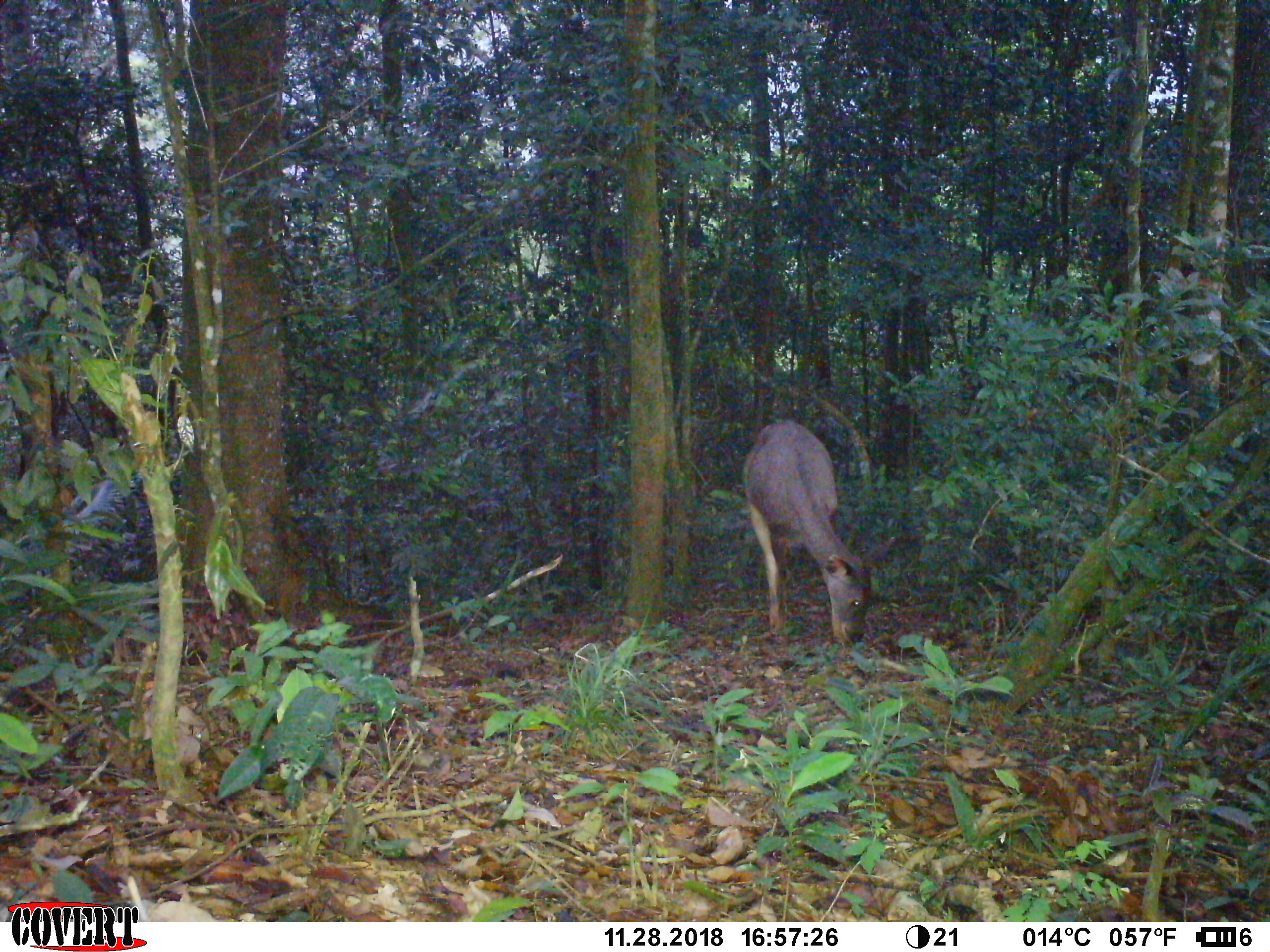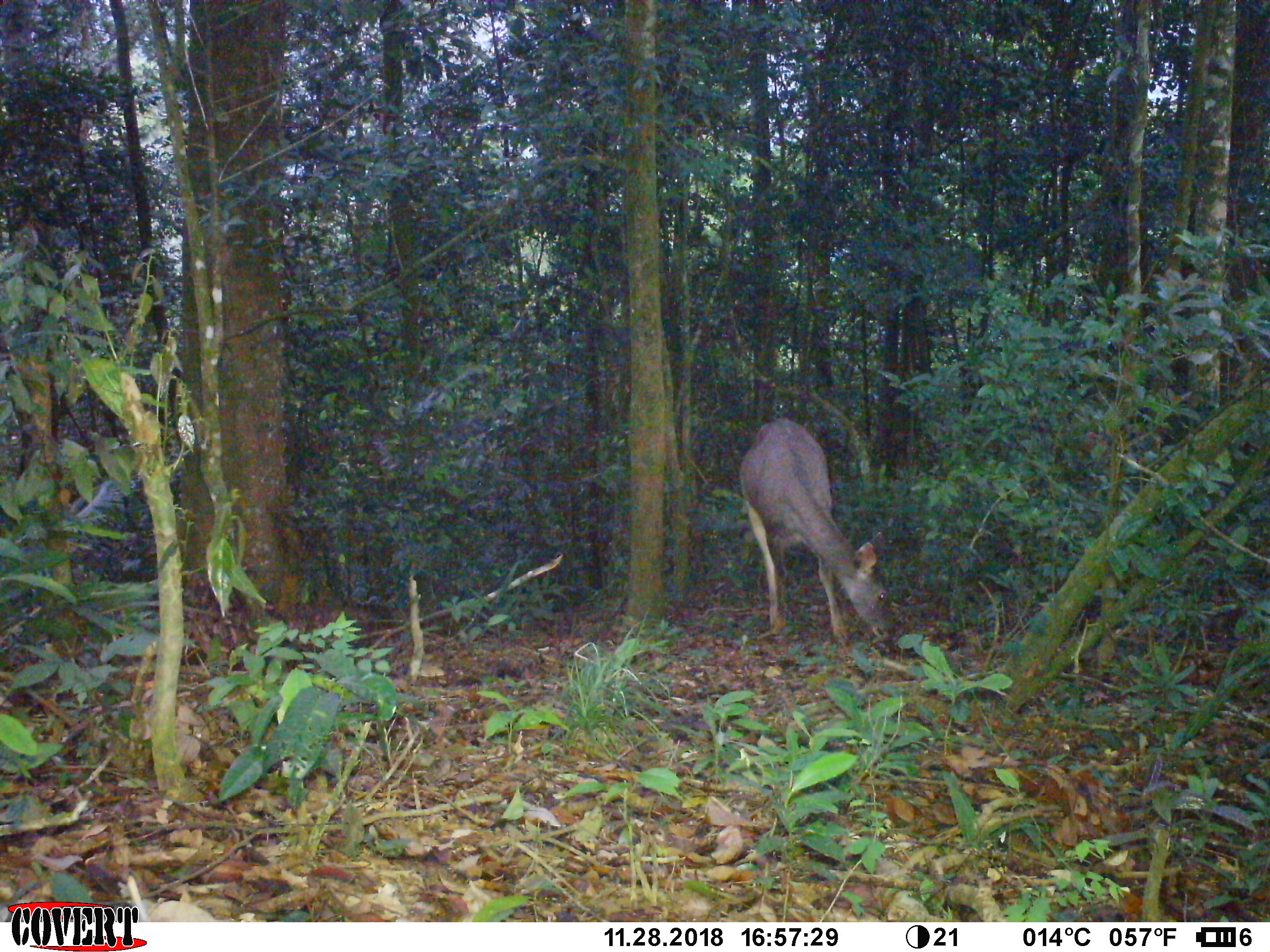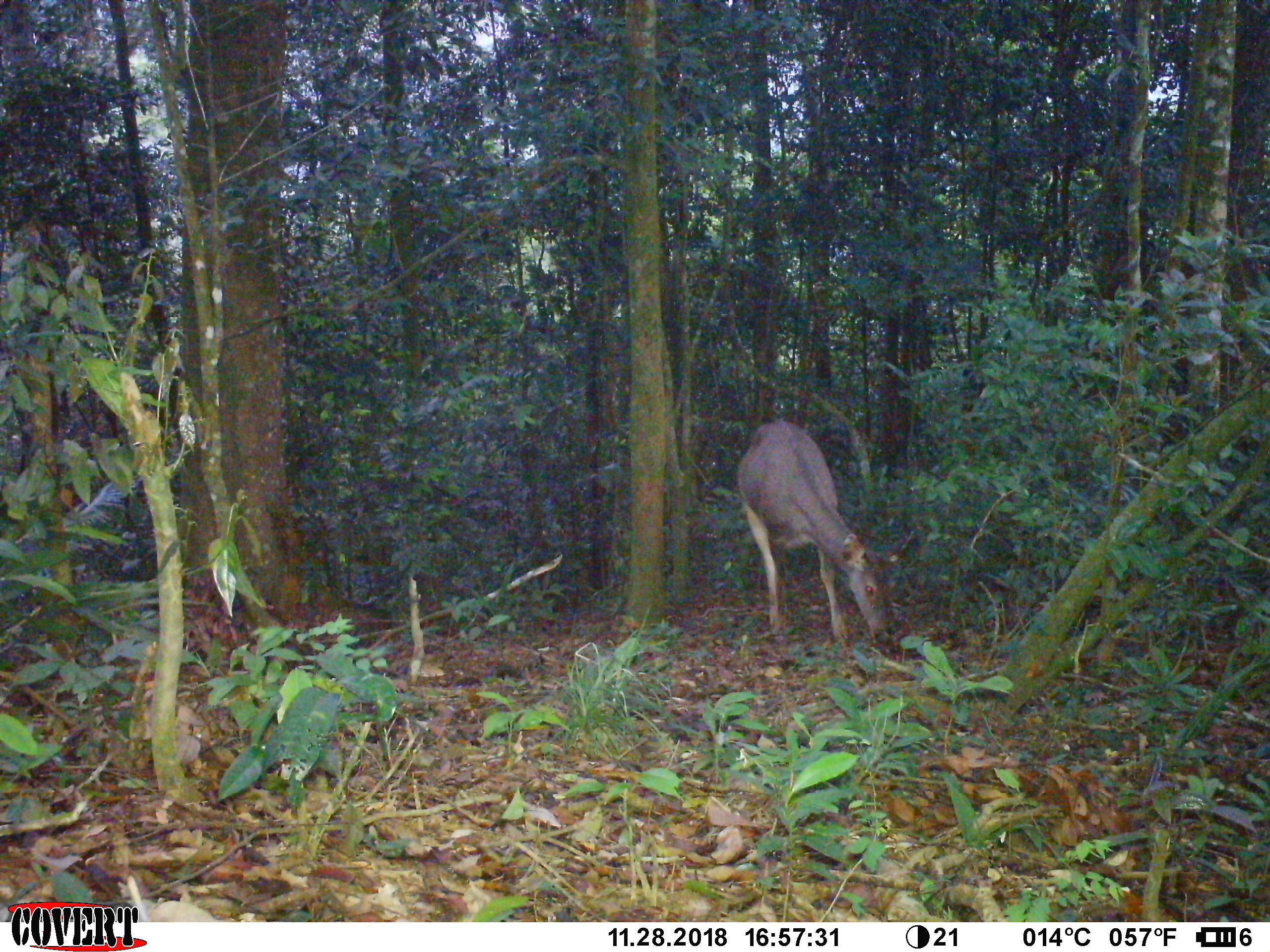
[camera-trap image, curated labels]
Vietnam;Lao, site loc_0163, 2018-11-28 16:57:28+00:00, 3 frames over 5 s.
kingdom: Animalia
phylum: Chordata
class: Mammalia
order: Artiodactyla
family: Cervidae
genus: Rusa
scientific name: Rusa unicolor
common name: sambar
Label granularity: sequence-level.